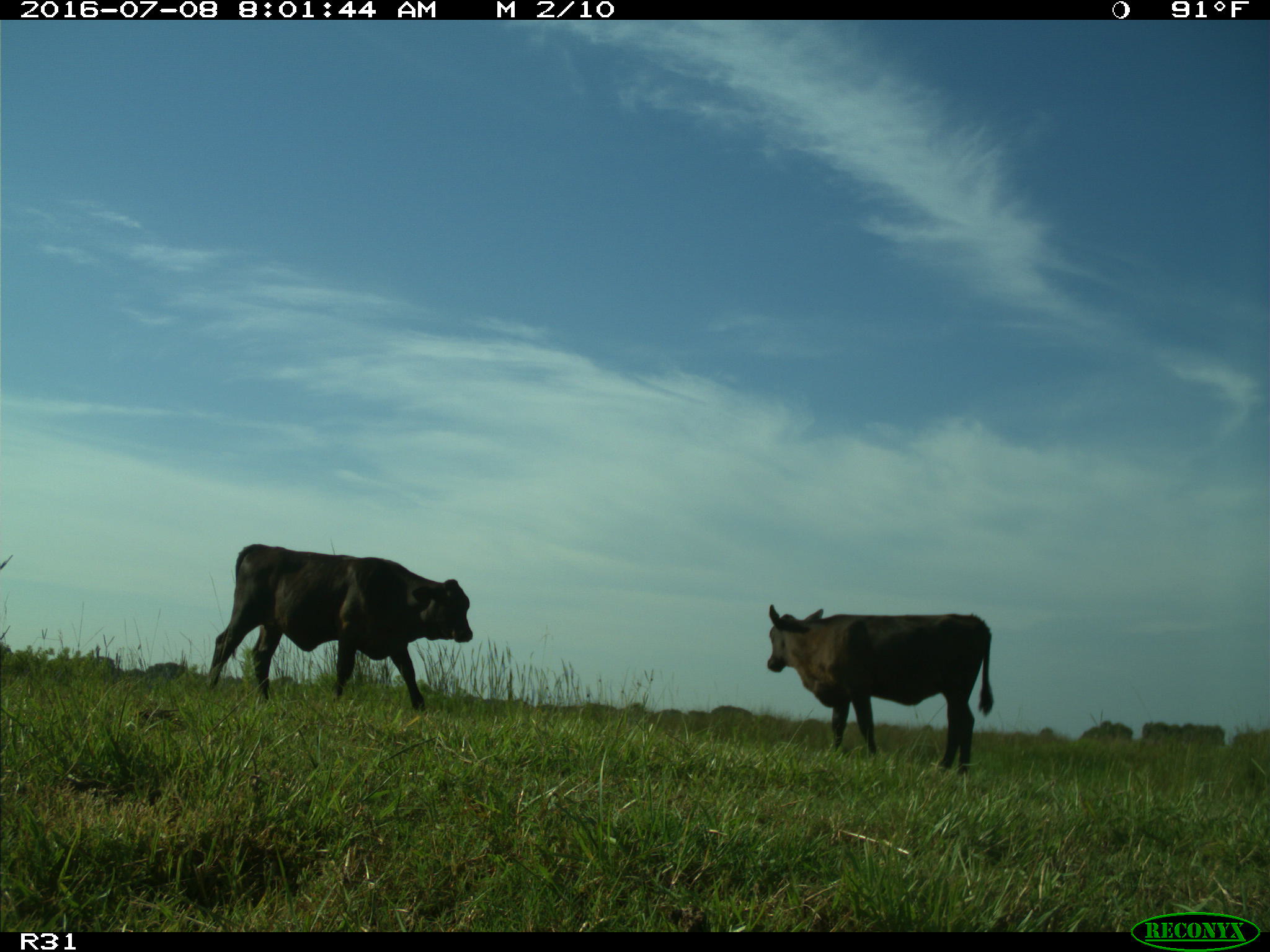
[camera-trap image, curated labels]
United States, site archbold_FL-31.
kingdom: Animalia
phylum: Chordata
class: Mammalia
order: Artiodactyla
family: Bovidae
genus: Bos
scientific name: Bos taurus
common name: domestic cow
Bos taurus (domestic cow).